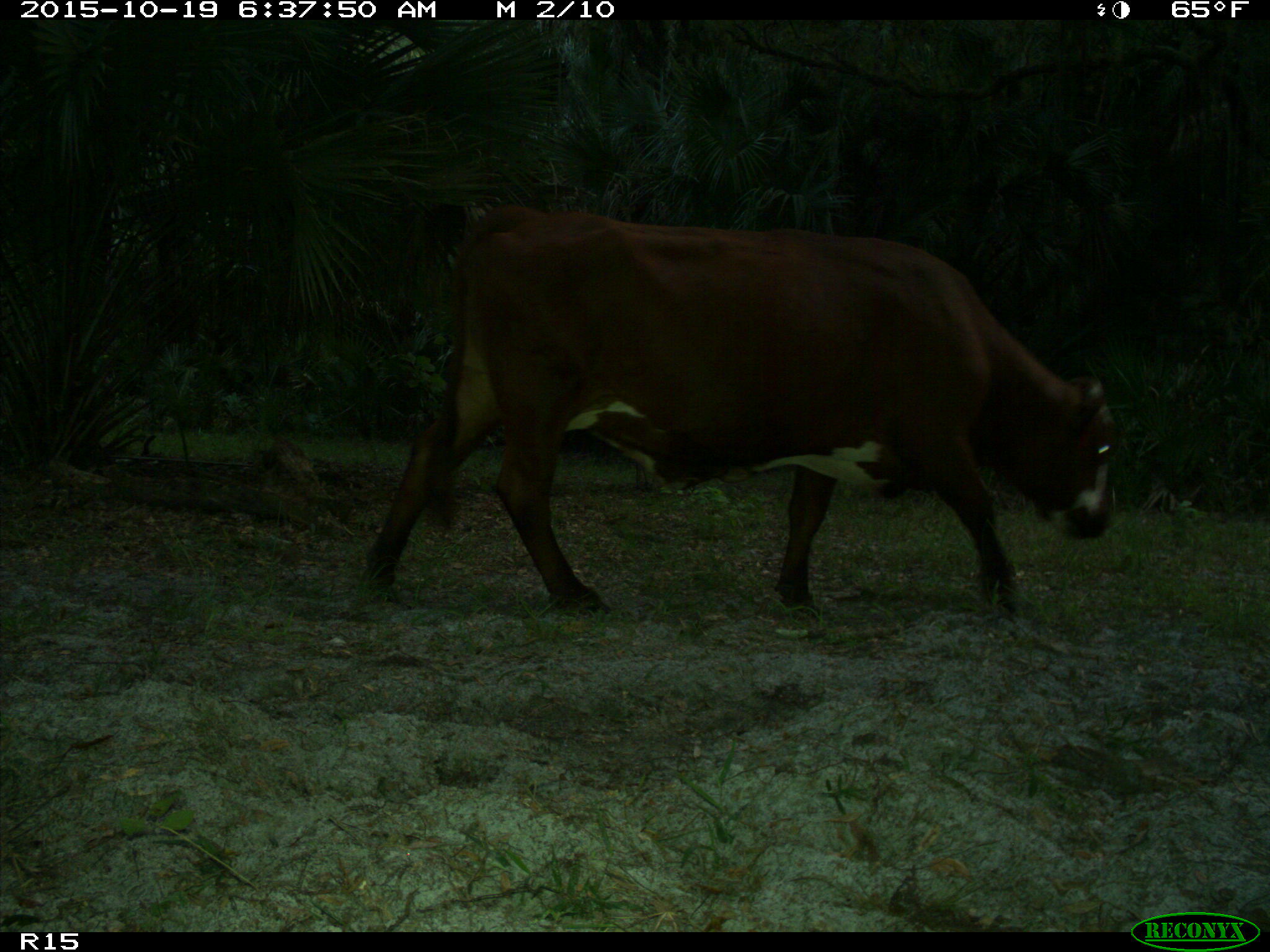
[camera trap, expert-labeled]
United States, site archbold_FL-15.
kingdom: Animalia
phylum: Chordata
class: Mammalia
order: Artiodactyla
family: Bovidae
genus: Bos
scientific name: Bos taurus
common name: domestic cow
Bos taurus (domestic cow).